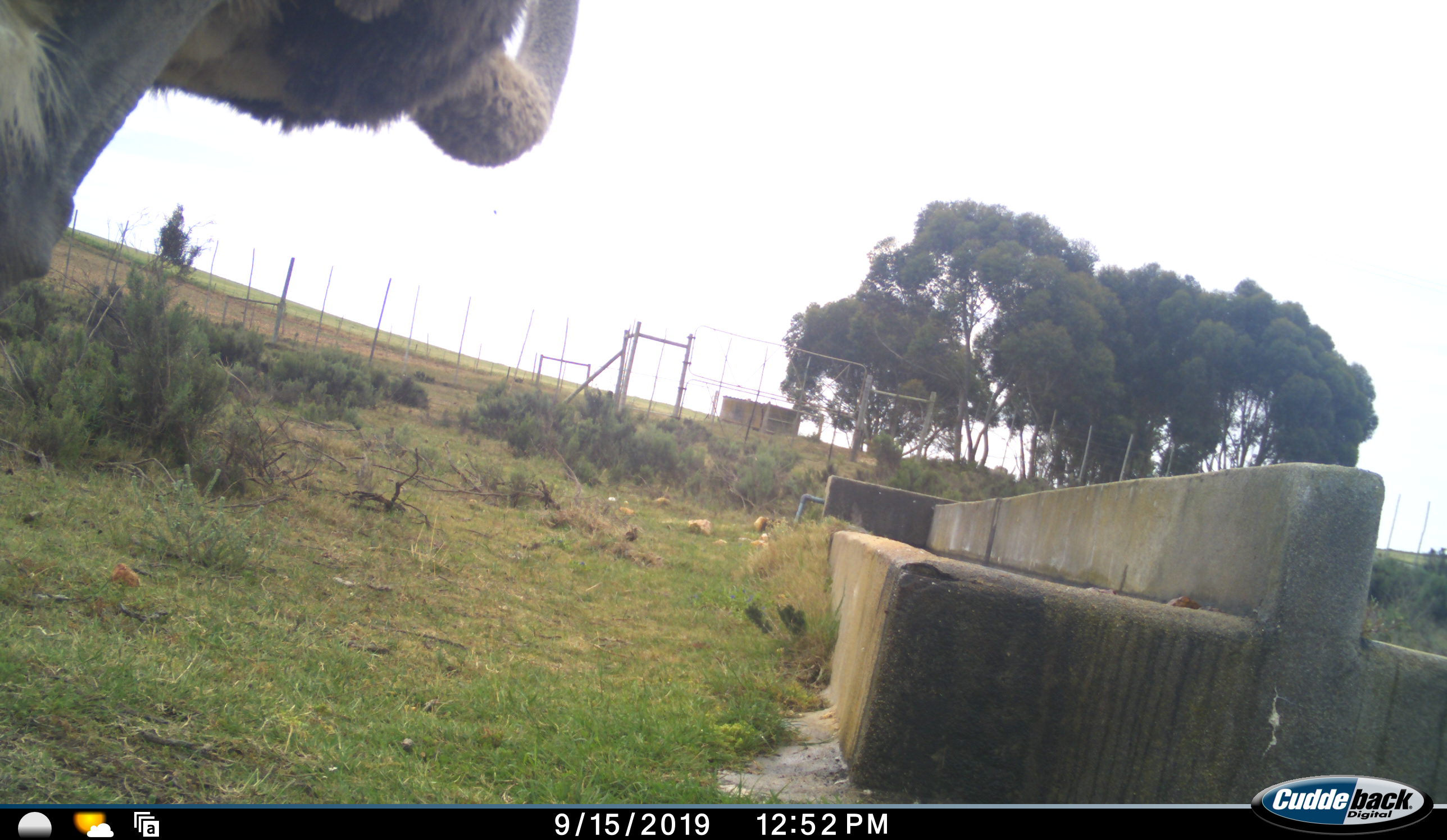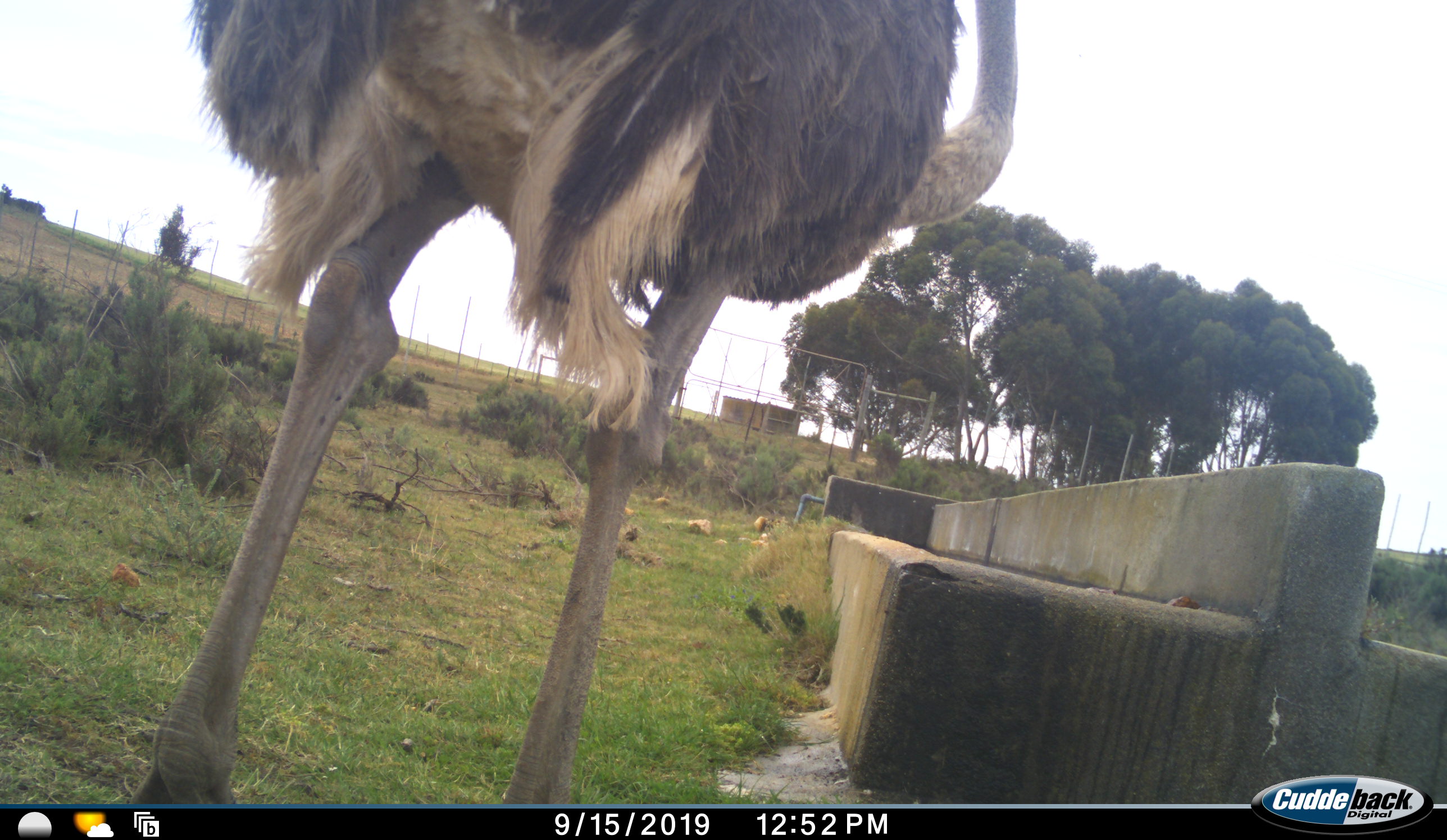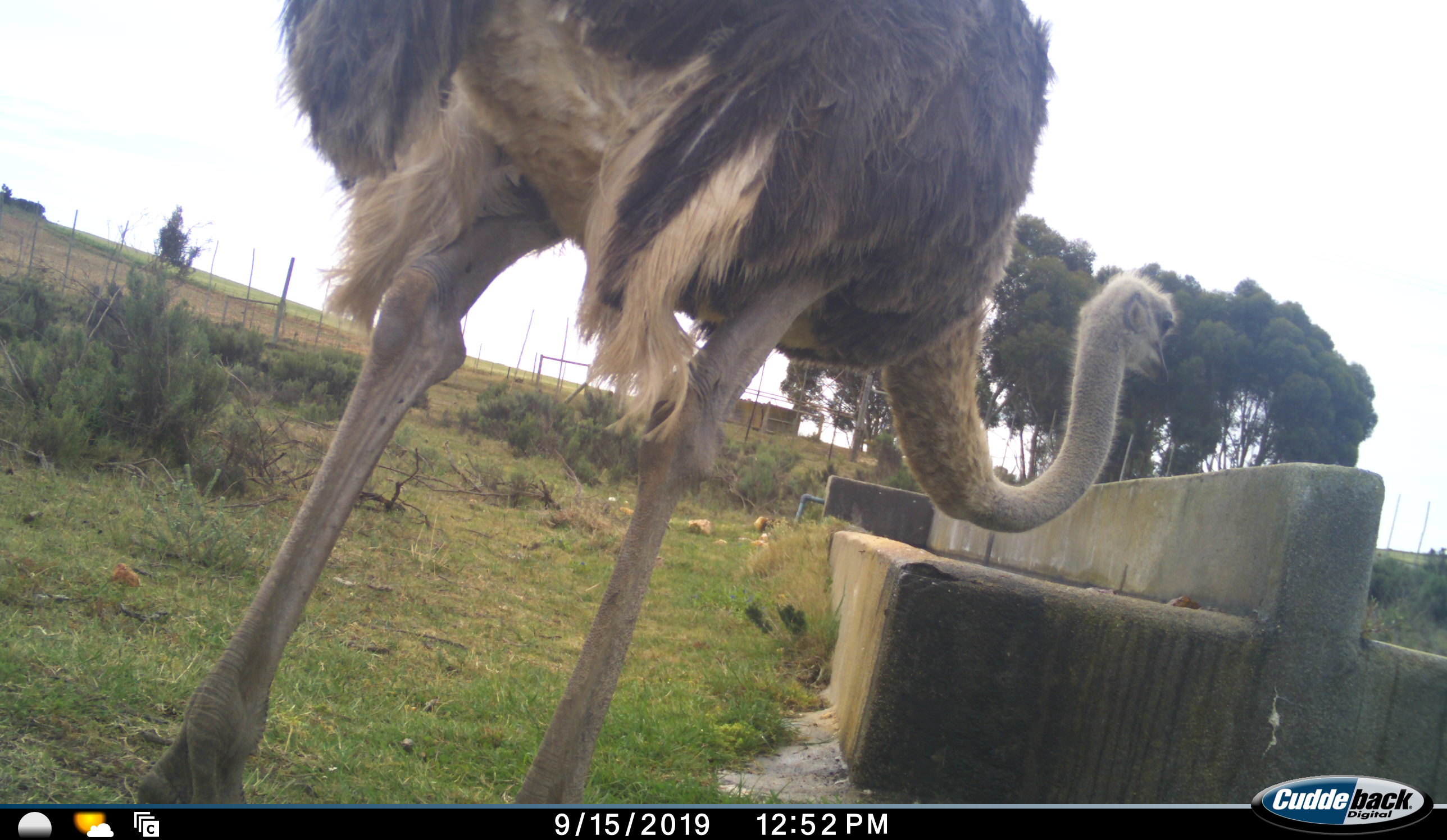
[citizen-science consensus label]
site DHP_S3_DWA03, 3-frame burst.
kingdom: Animalia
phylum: Chordata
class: Aves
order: Struthioniformes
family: Struthionidae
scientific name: Struthionidae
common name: ostrich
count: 1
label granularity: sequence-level